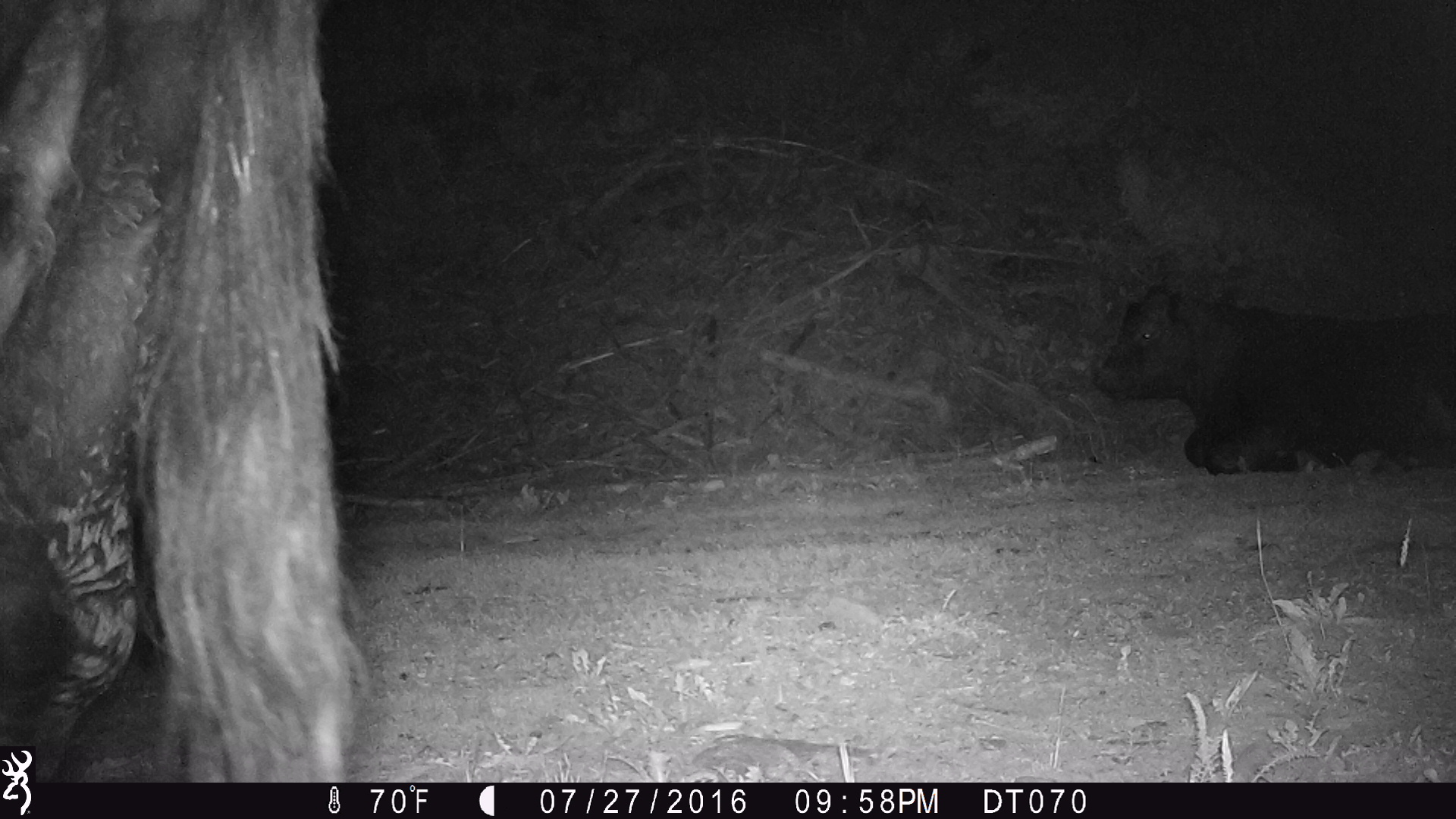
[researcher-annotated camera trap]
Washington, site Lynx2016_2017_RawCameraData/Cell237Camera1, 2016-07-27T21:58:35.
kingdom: Animalia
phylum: Chordata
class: Mammalia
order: Artiodactyla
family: Bovidae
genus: Bos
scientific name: Bos taurus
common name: domestic cattle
Domestic cattle (Bos taurus). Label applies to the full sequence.